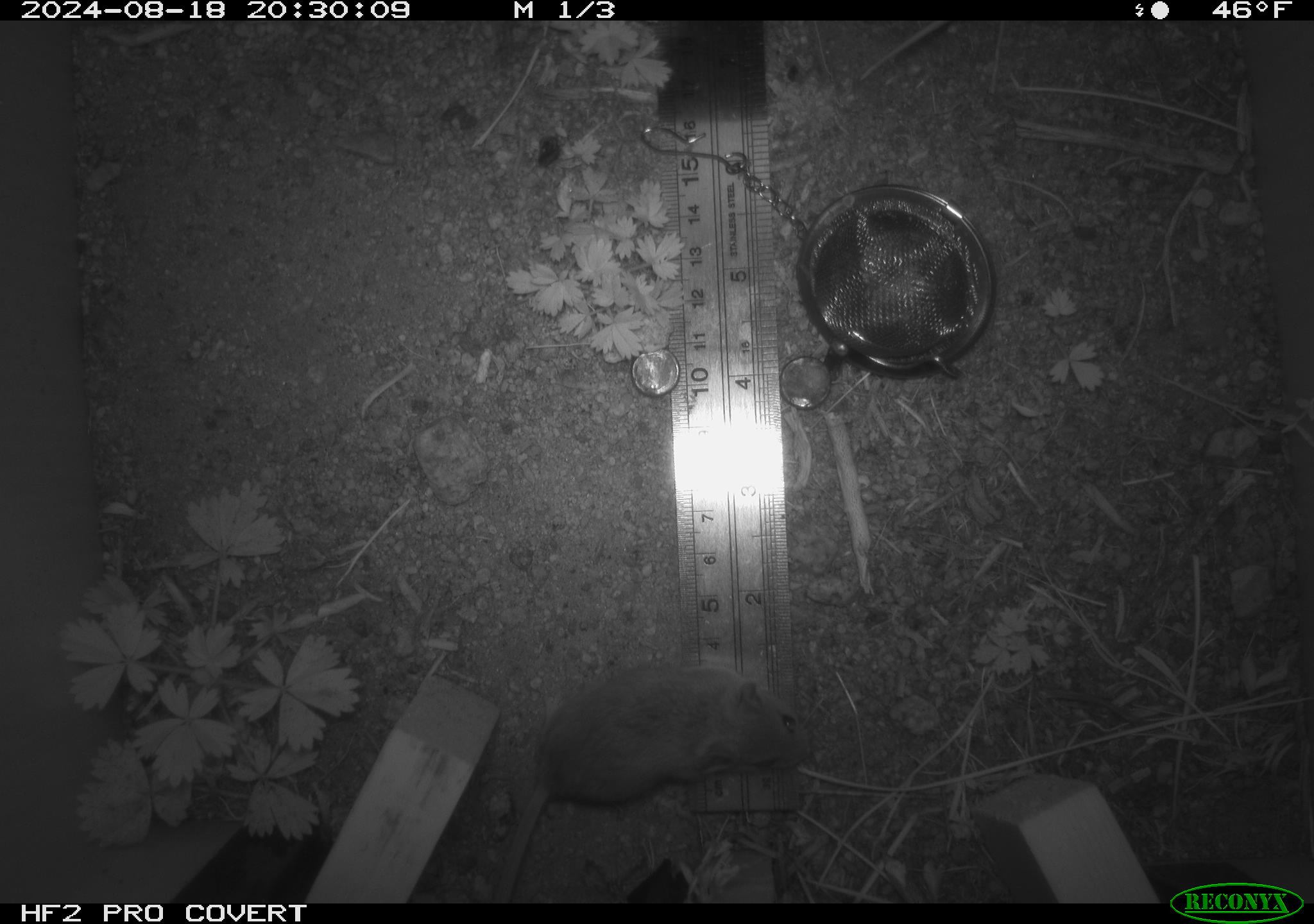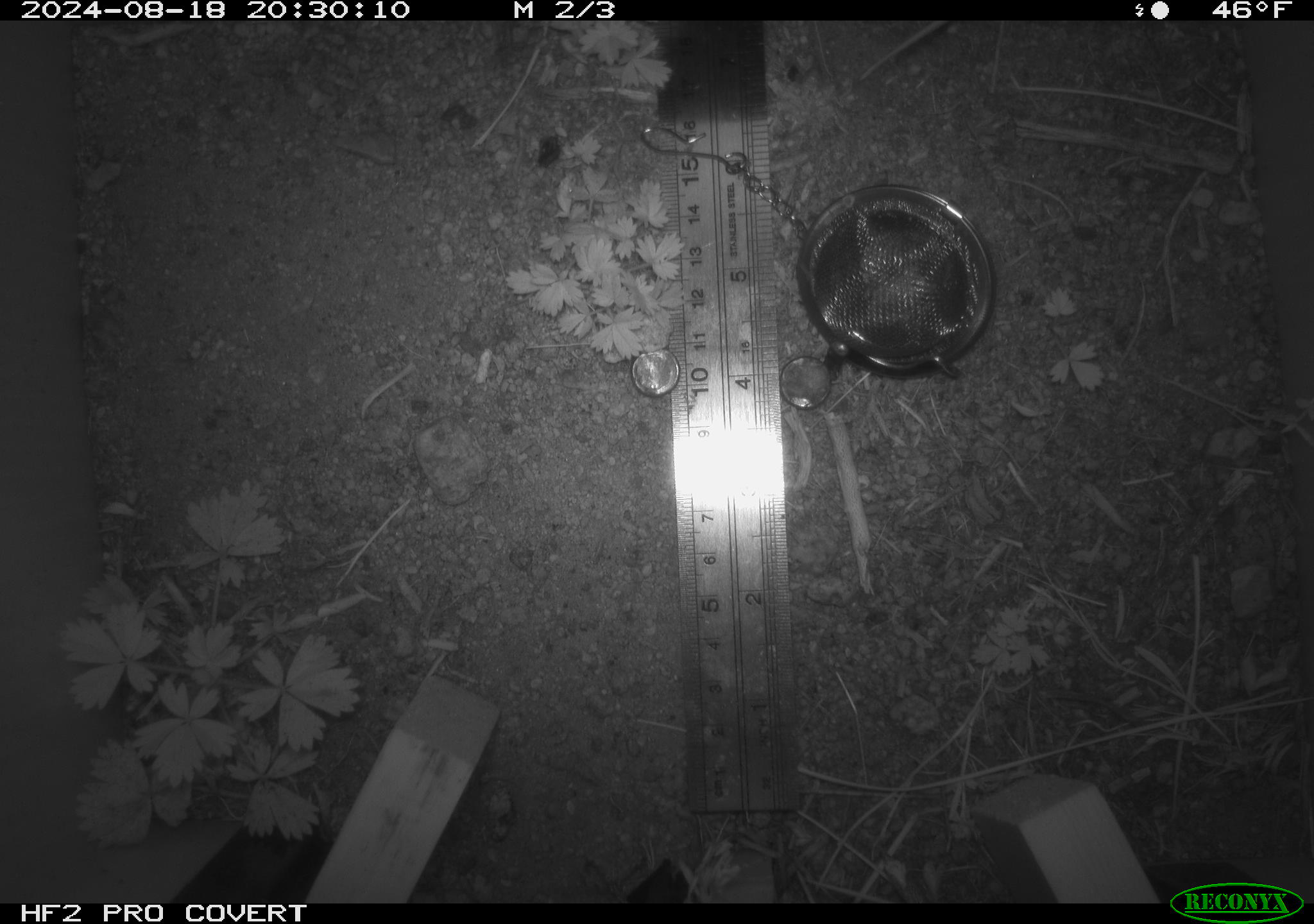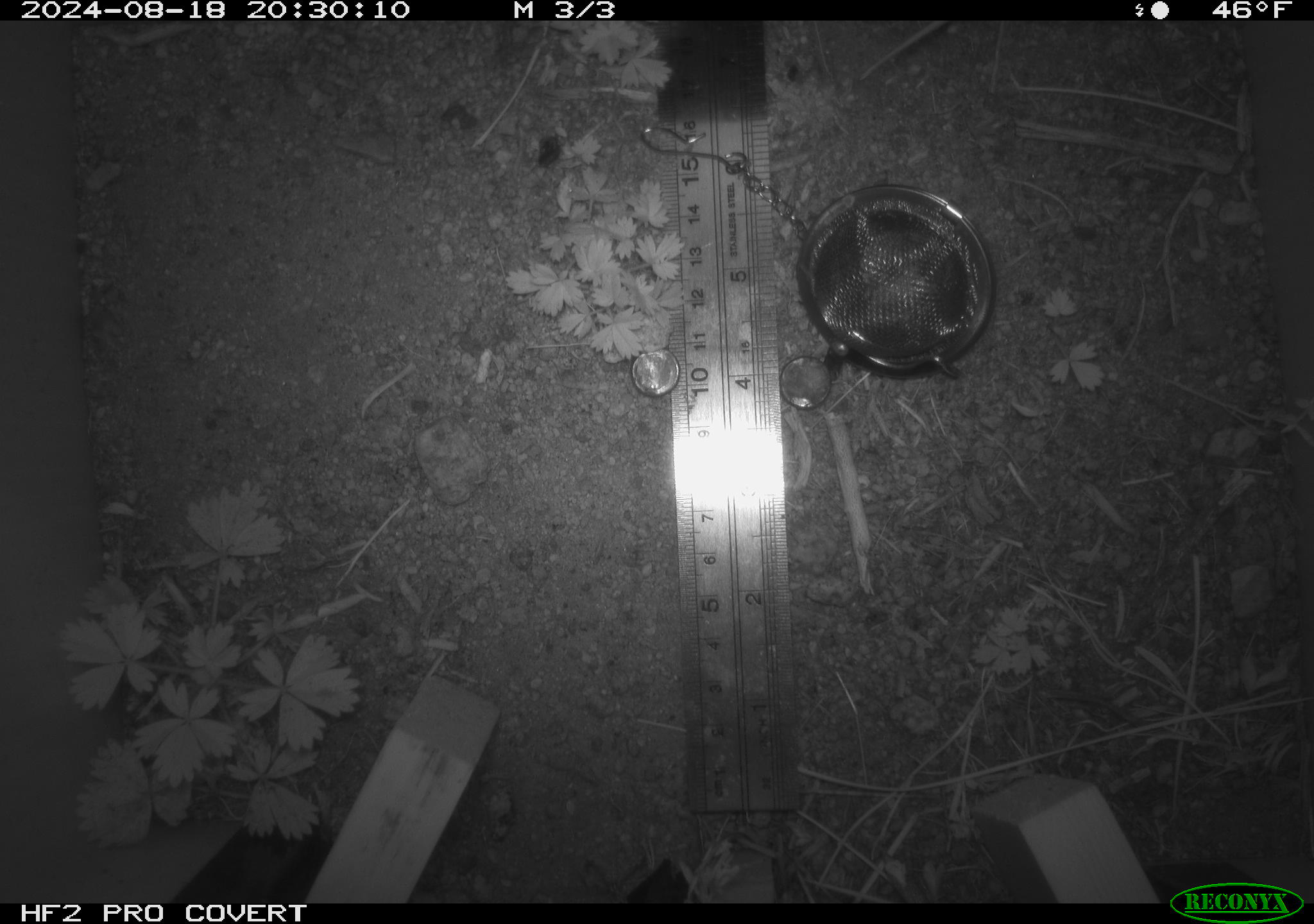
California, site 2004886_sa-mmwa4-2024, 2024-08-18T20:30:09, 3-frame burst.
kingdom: Animalia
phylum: Chordata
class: Mammalia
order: Rodentia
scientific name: Rodentia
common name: mouse species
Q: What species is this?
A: Mouse species (Rodentia).